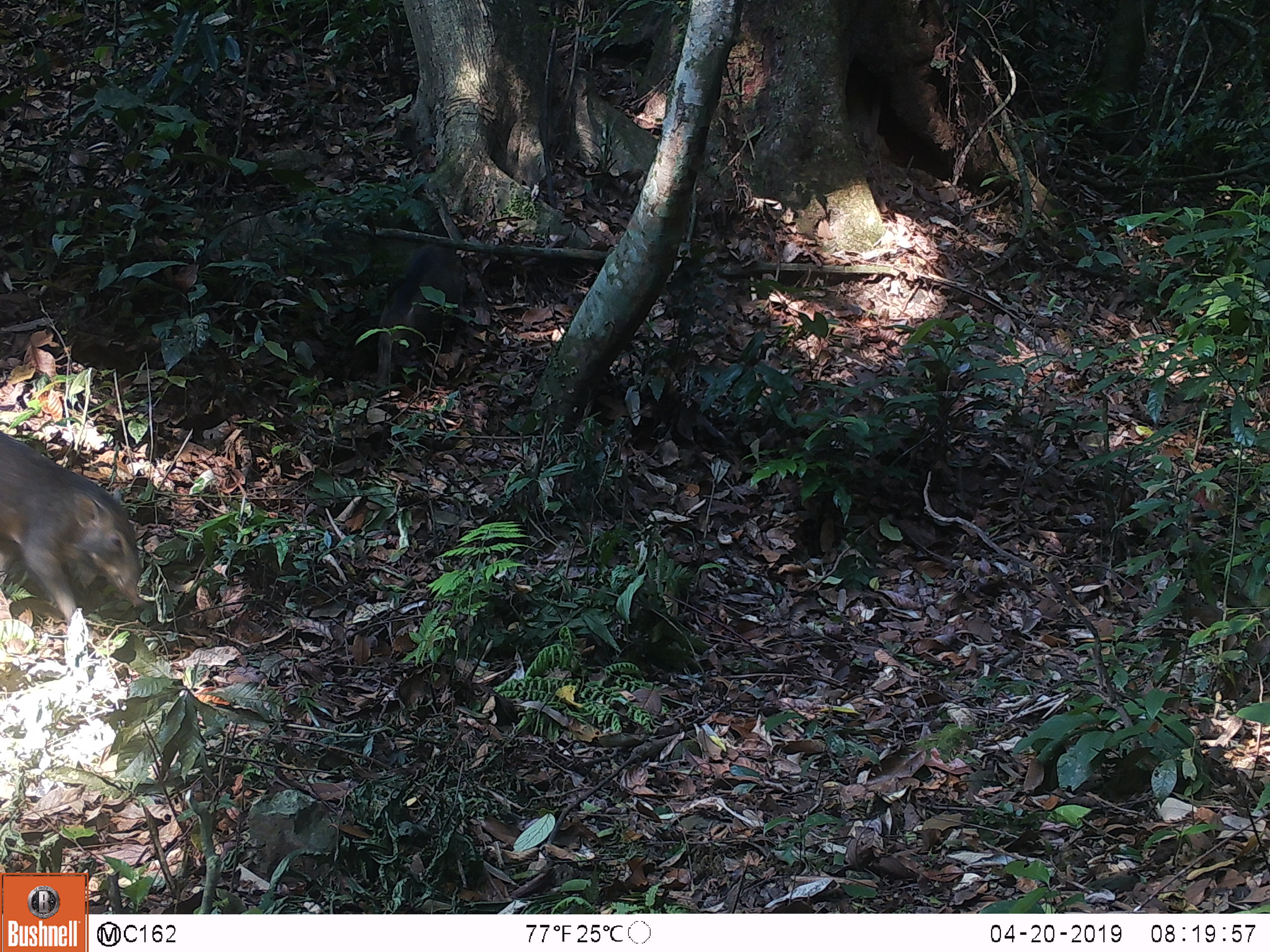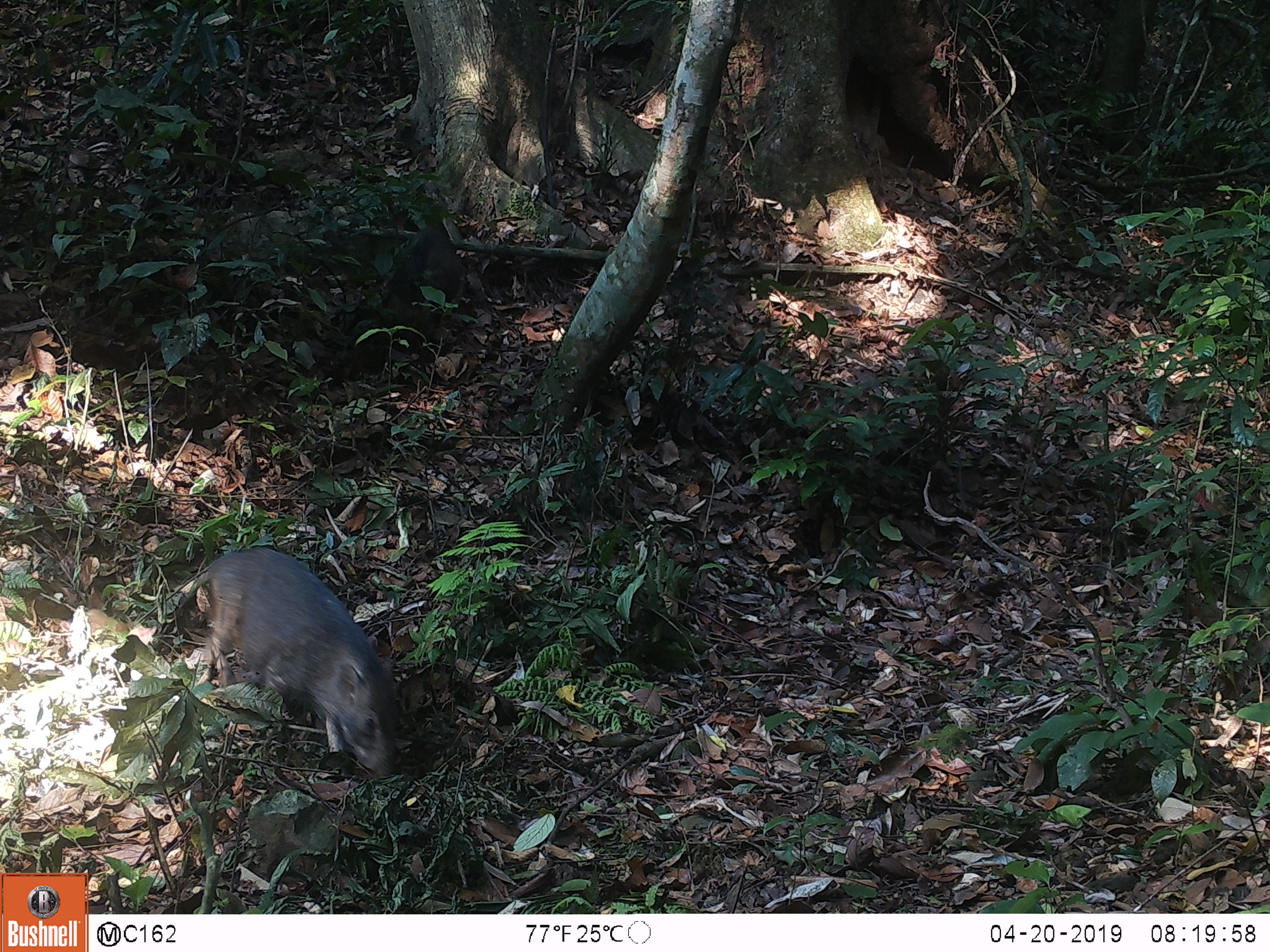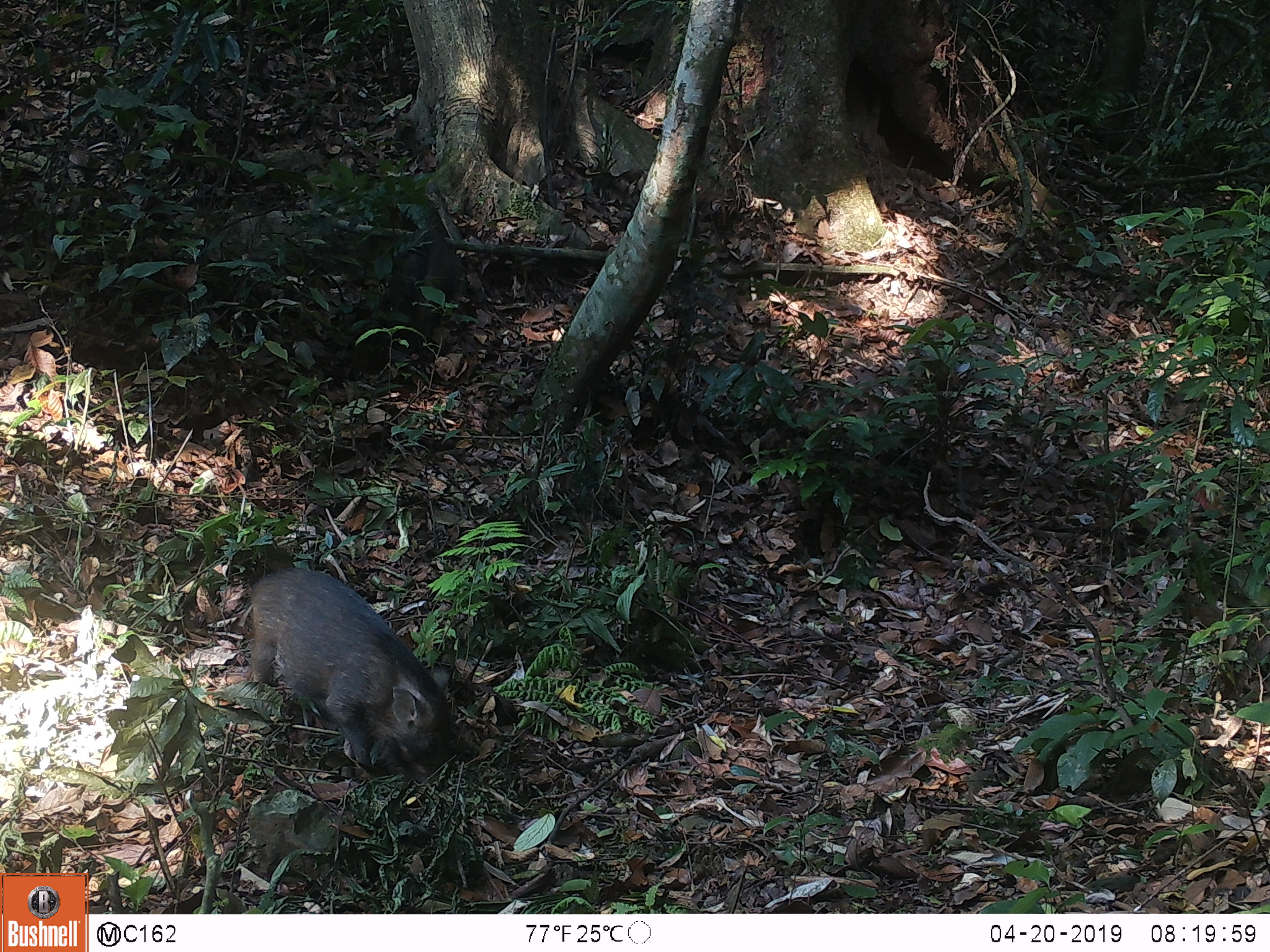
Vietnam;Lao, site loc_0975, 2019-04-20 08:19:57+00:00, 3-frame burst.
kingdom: Animalia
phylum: Chordata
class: Mammalia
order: Artiodactyla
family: Suidae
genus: Sus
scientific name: Sus scrofa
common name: eurasian wild pig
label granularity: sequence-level